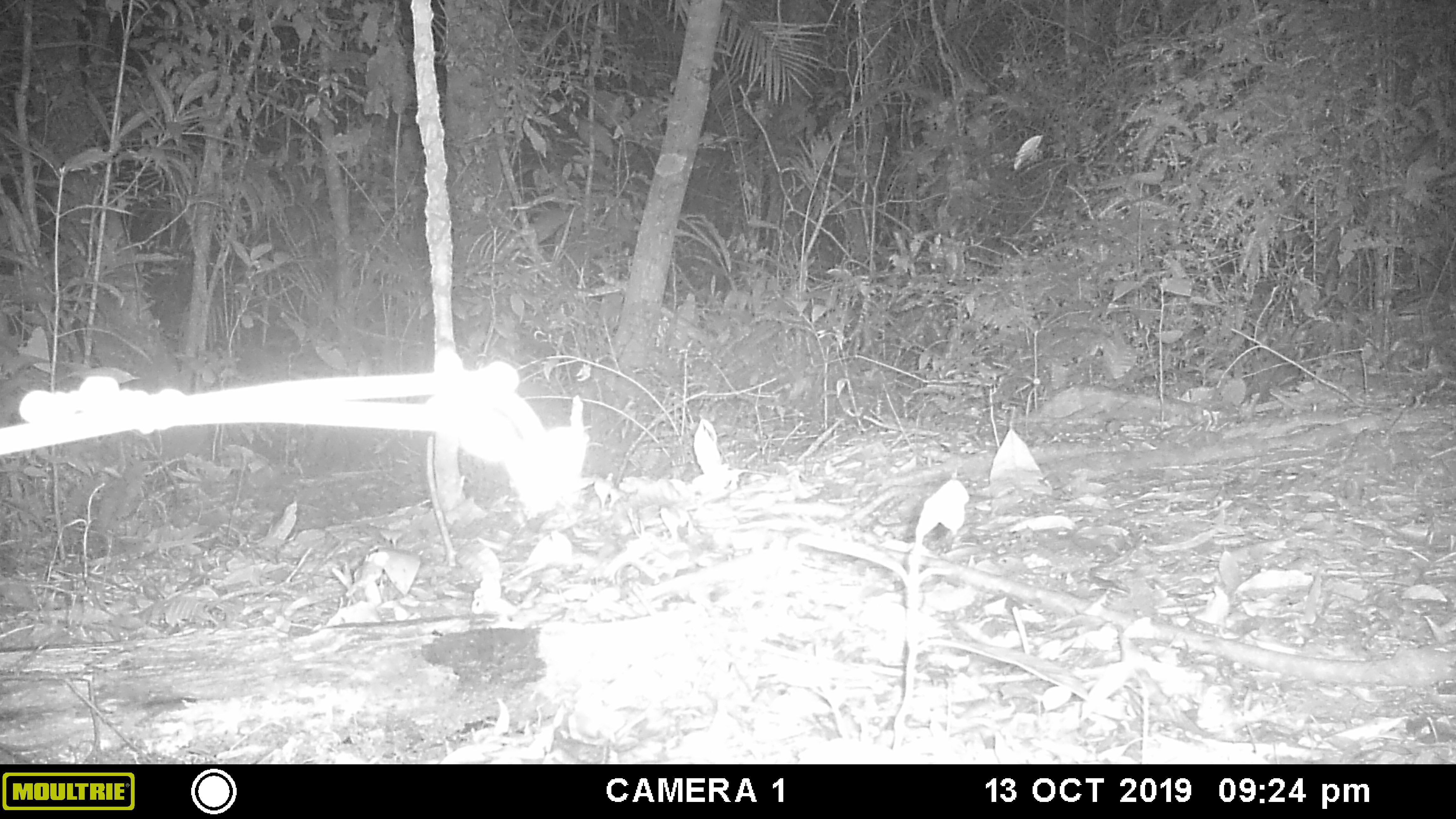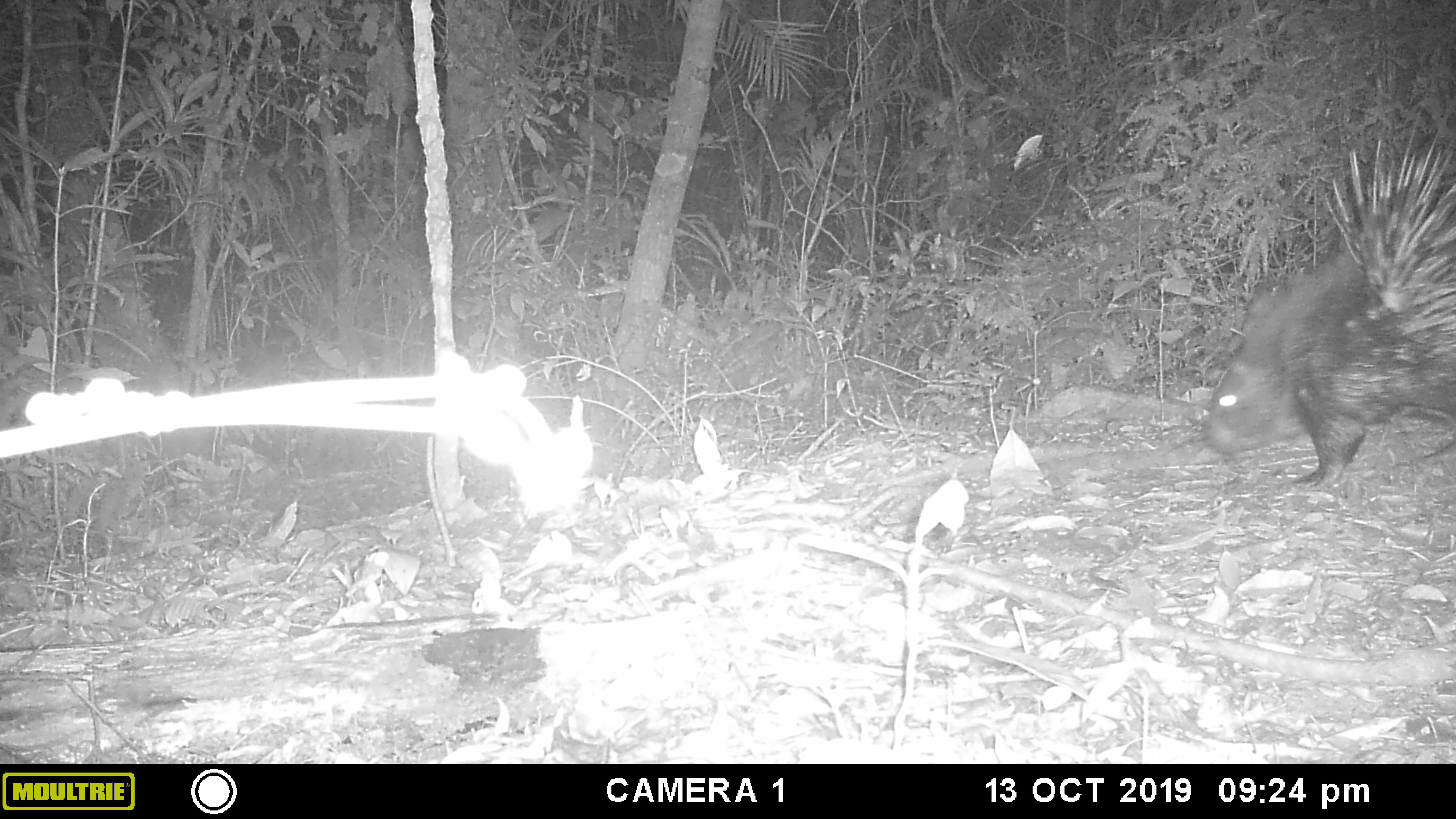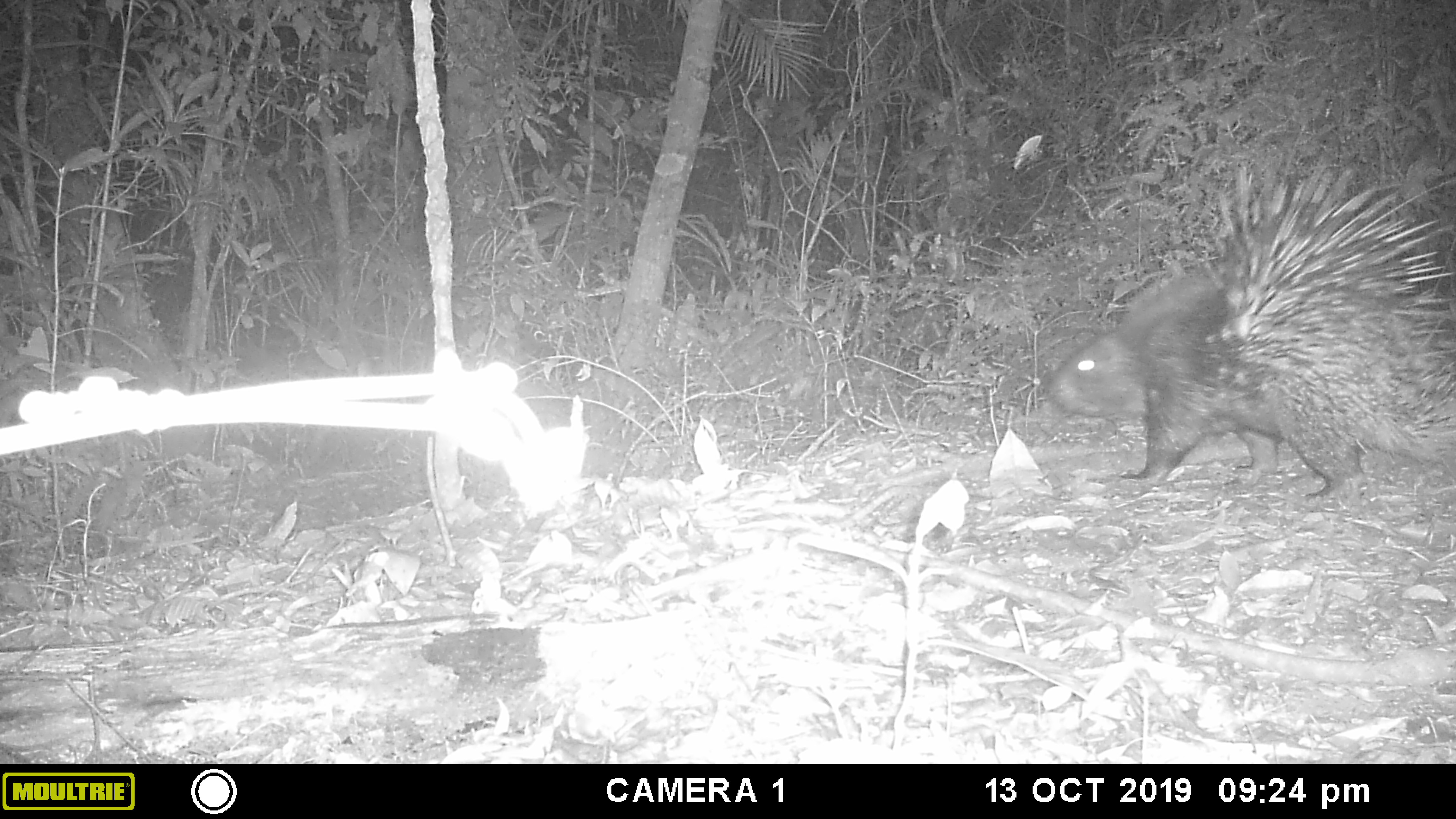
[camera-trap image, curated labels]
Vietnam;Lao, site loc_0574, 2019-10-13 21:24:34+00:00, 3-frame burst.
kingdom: Animalia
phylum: Chordata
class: Mammalia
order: Rodentia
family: Hystricidae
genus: Hystrix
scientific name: Hystrix brachyura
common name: malayan porcupine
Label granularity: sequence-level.